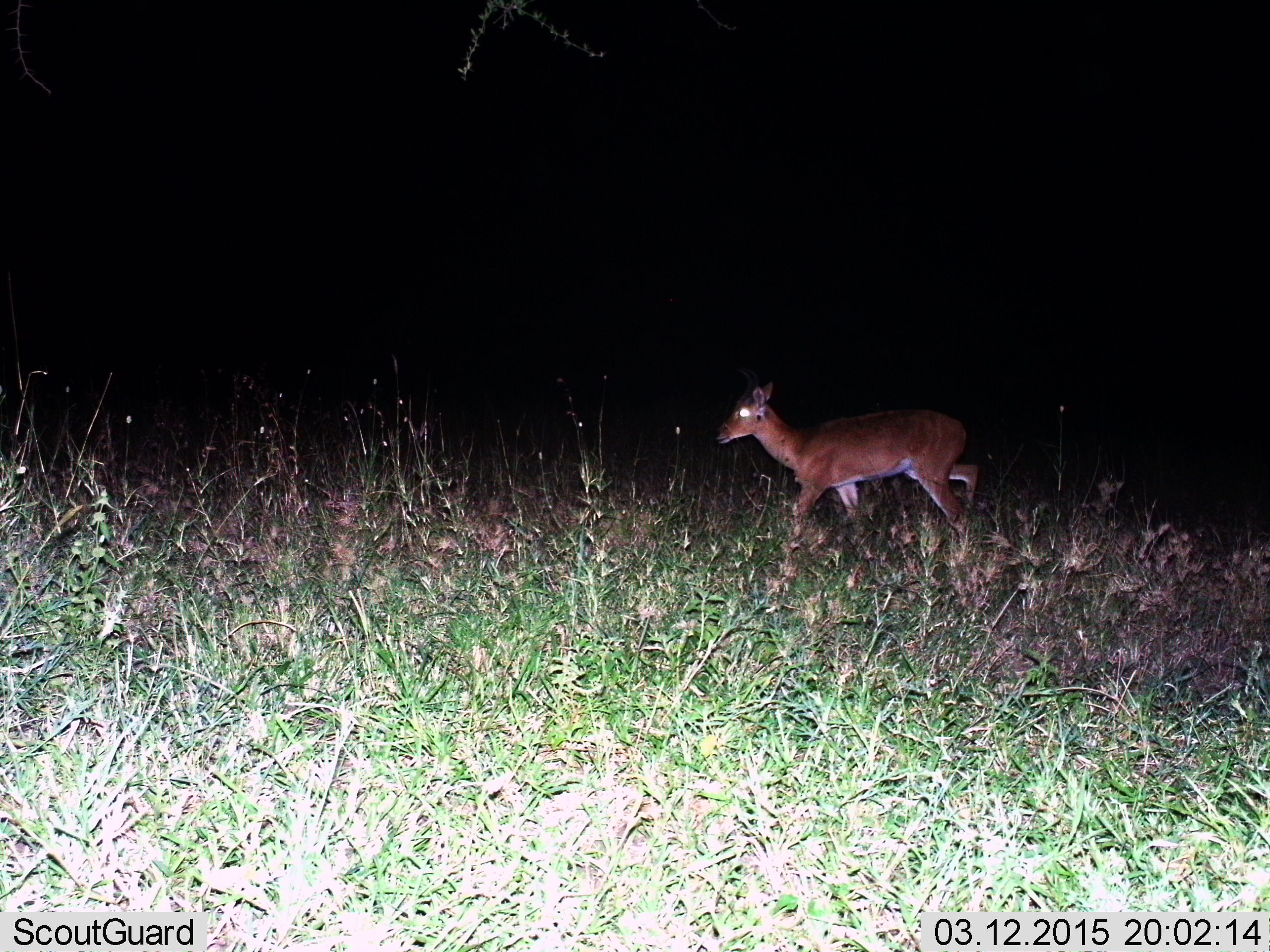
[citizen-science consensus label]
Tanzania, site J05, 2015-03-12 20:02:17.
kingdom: Animalia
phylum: Chordata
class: Mammalia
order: Artiodactyla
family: Bovidae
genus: Redunca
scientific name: Redunca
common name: reedbuck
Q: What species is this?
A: Reedbuck (Redunca).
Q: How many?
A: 1.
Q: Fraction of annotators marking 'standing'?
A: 10%.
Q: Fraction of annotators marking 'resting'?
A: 0%.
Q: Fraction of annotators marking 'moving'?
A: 90%.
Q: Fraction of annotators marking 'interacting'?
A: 0%.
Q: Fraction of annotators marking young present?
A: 0%.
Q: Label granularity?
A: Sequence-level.